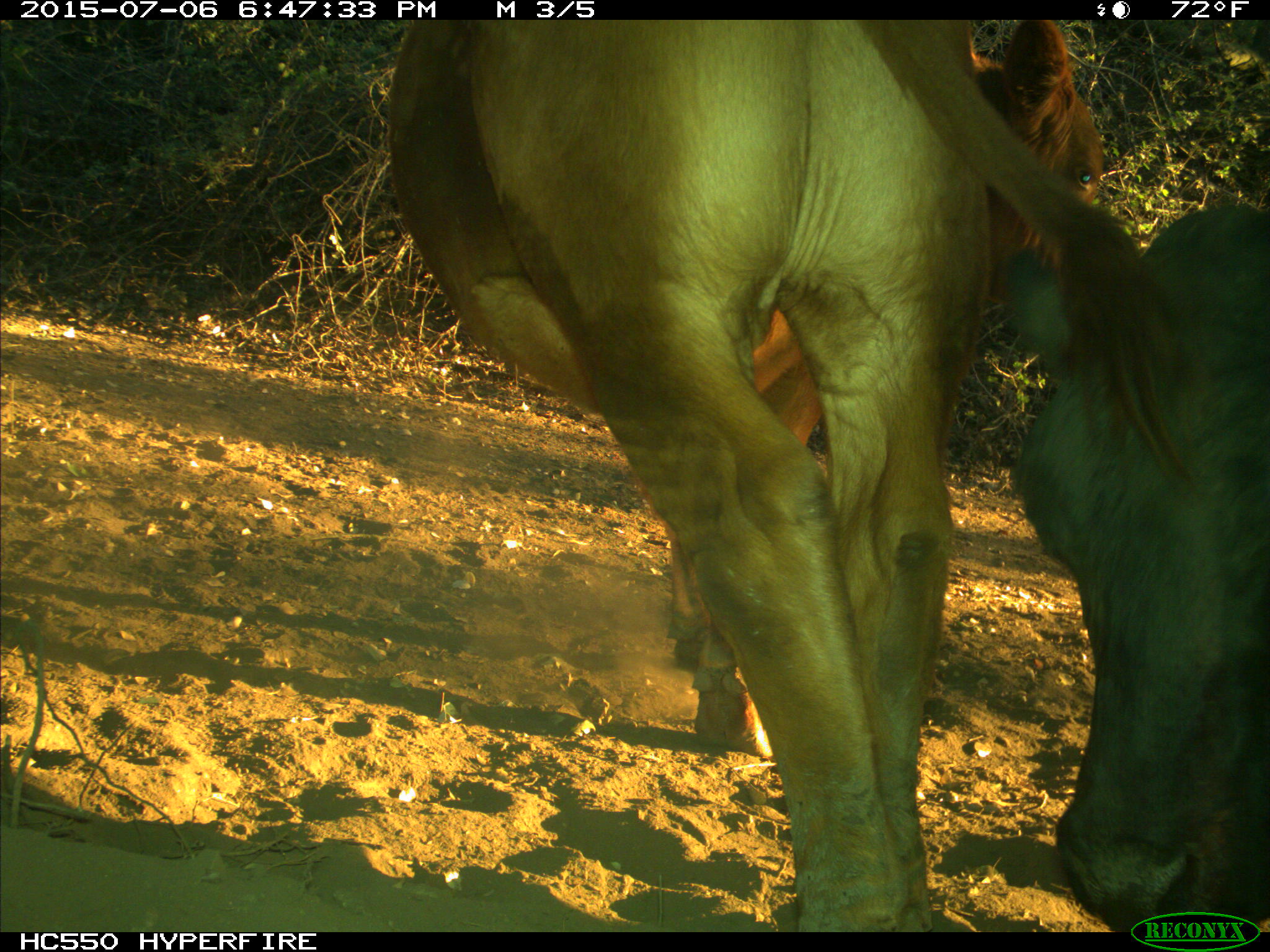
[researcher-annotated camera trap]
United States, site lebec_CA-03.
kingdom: Animalia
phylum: Chordata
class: Mammalia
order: Artiodactyla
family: Bovidae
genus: Bos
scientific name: Bos taurus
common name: domestic cow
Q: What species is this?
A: Bos taurus (domestic cow).